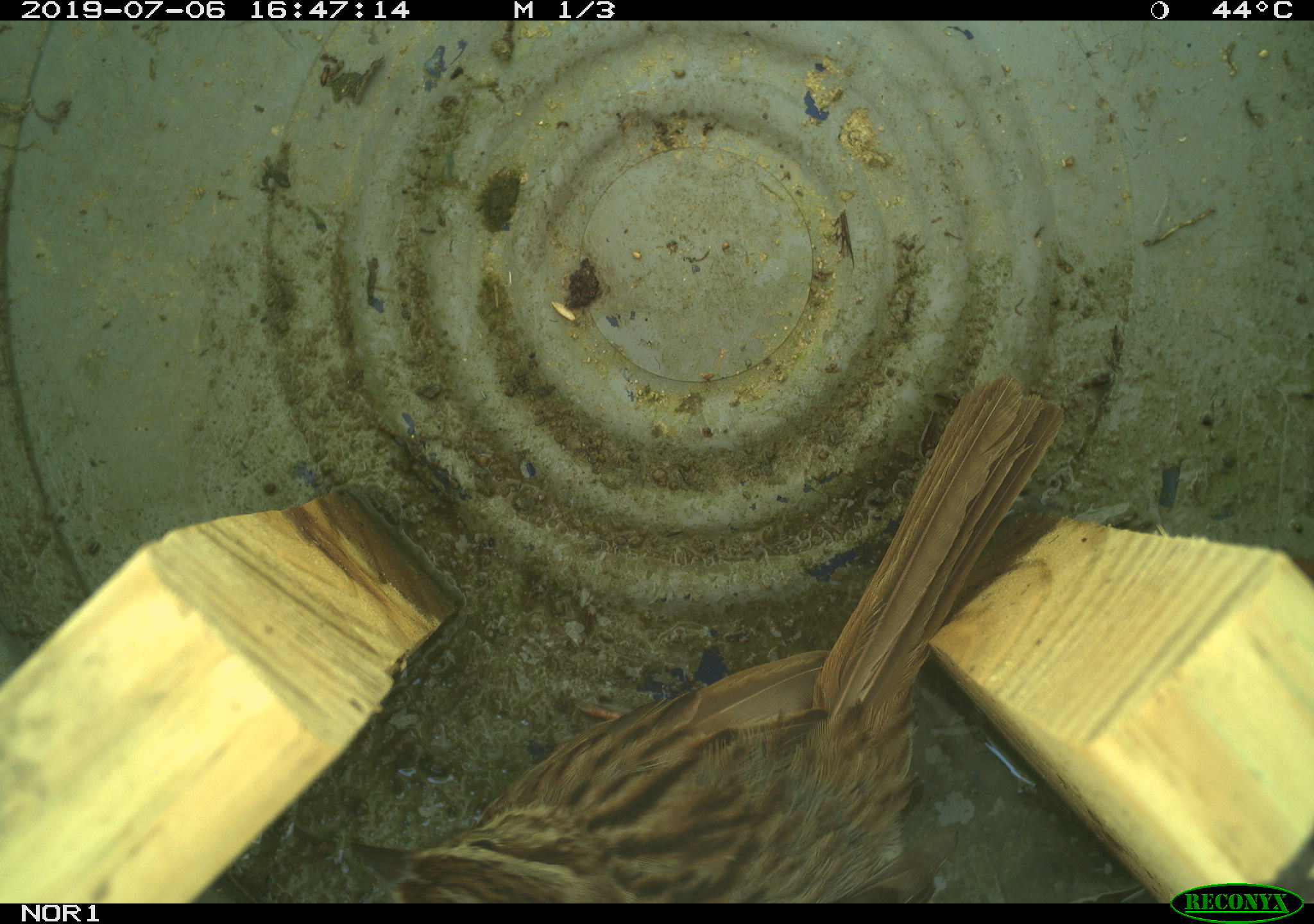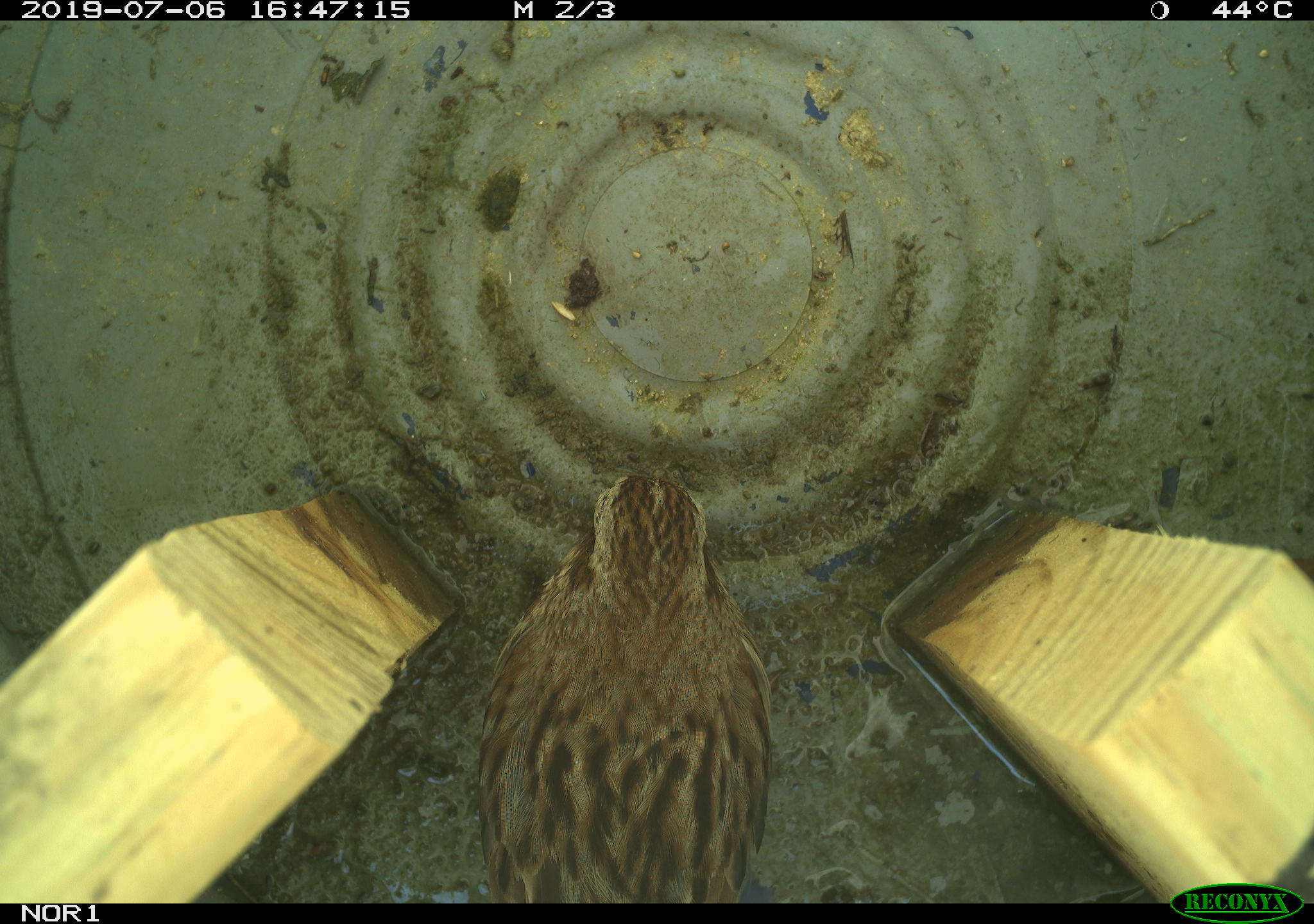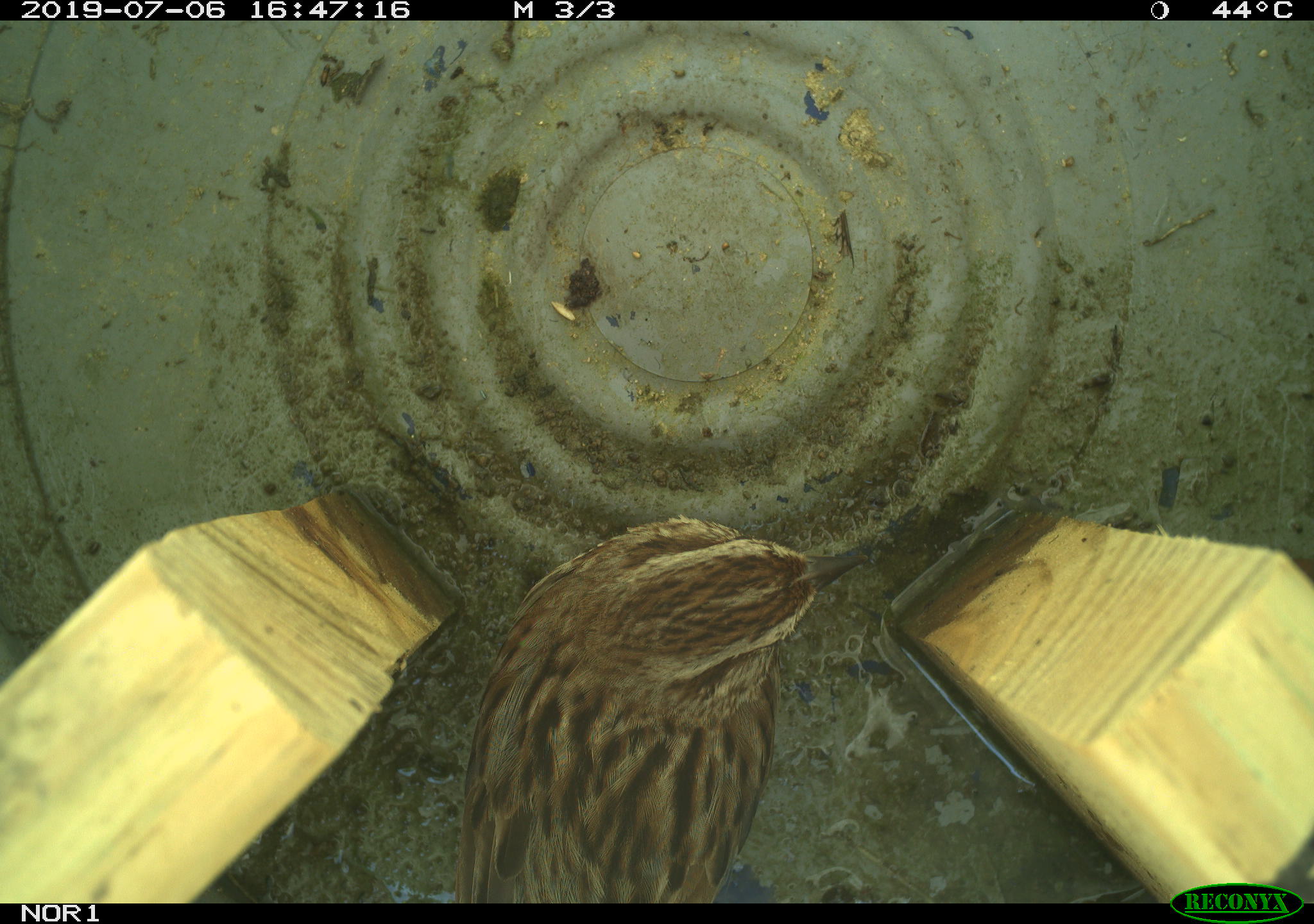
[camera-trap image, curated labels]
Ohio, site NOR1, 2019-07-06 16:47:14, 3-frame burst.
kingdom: Animalia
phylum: Chordata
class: Aves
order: Passeriformes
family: Passerellidae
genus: Melospiza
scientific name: Melospiza melodia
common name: song sparrow